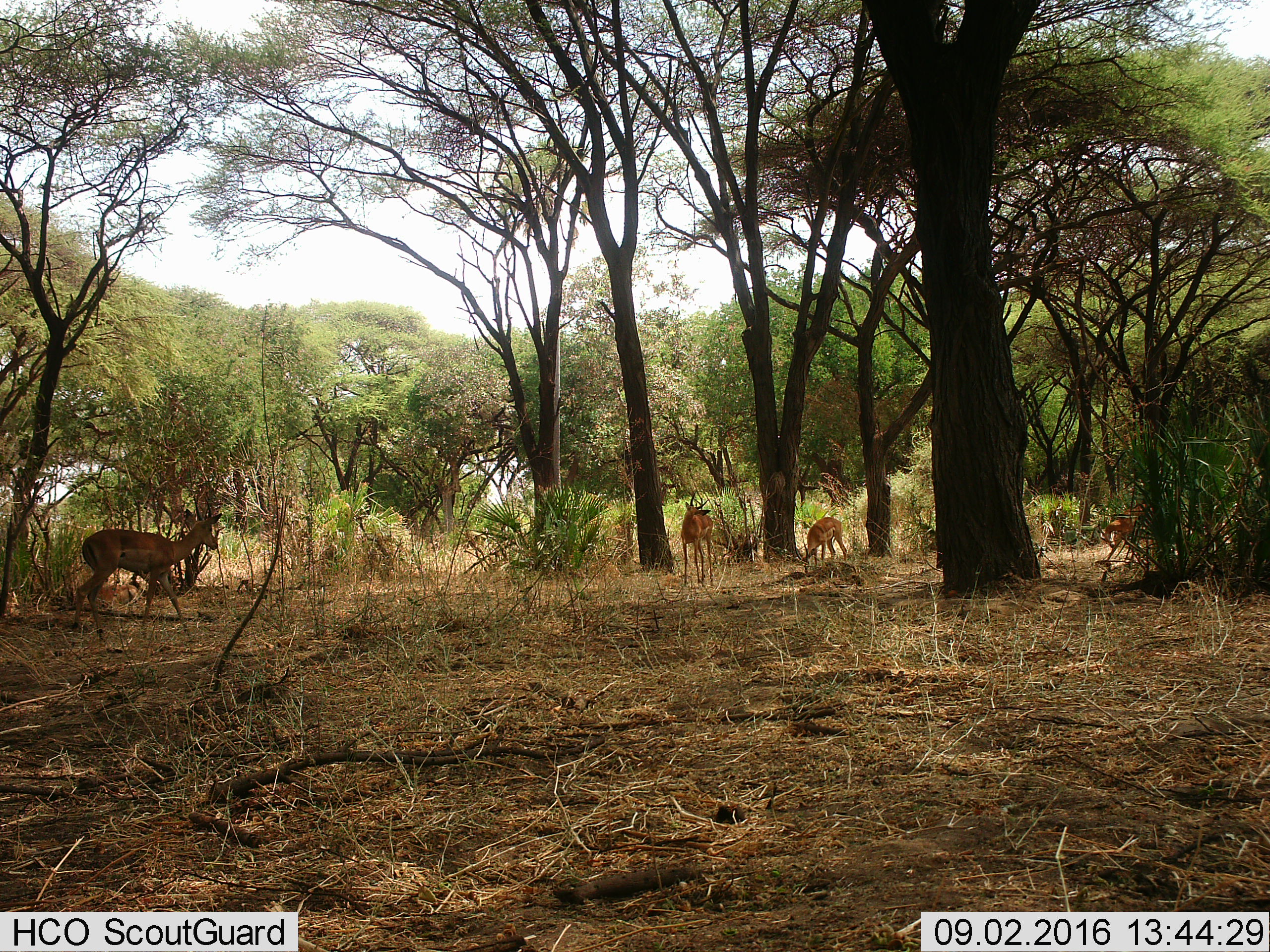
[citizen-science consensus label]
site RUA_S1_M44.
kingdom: Animalia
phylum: Chordata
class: Mammalia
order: Artiodactyla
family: Bovidae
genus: Aepyceros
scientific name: Aepyceros melampus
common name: impala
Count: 4.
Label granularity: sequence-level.